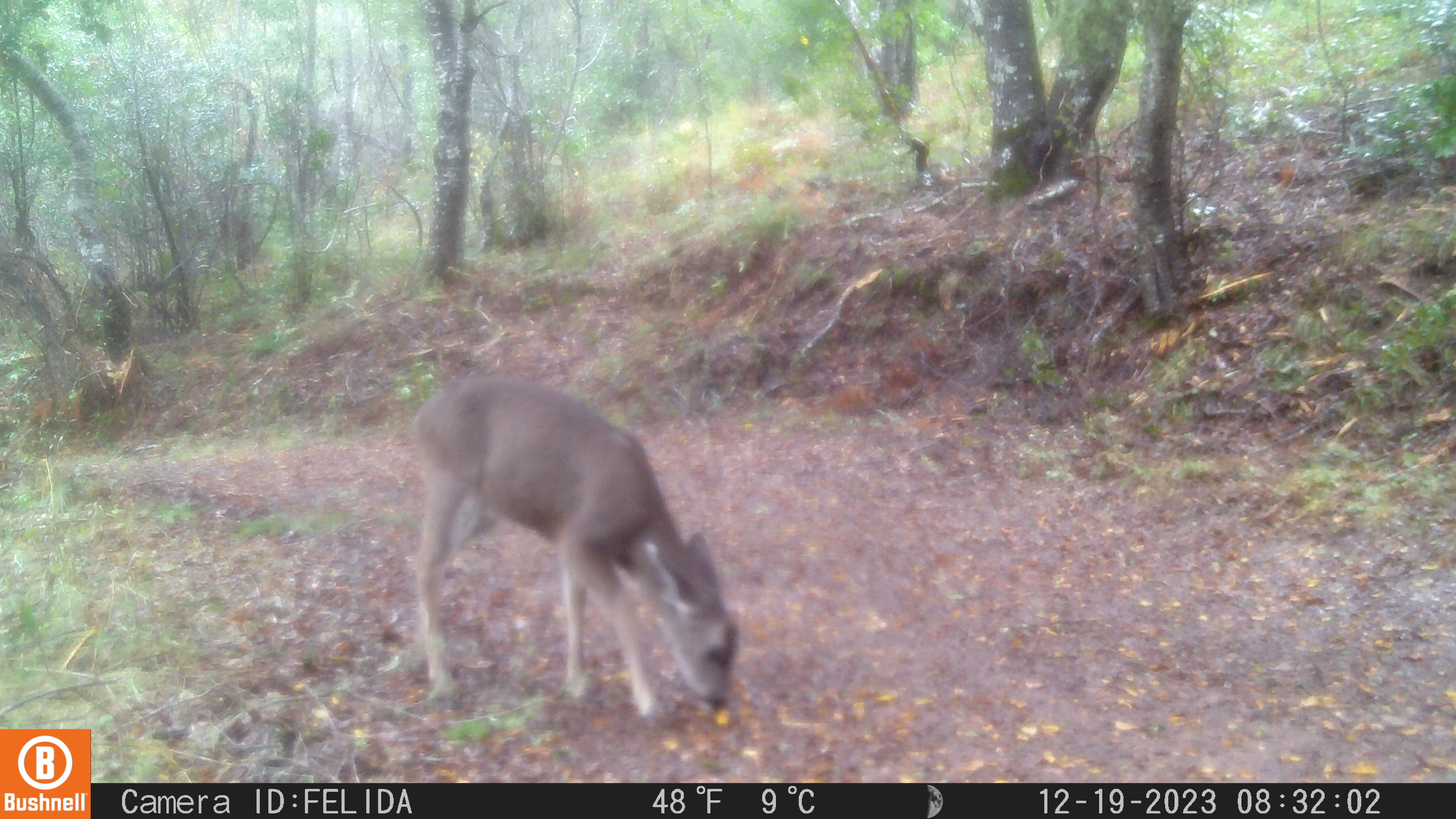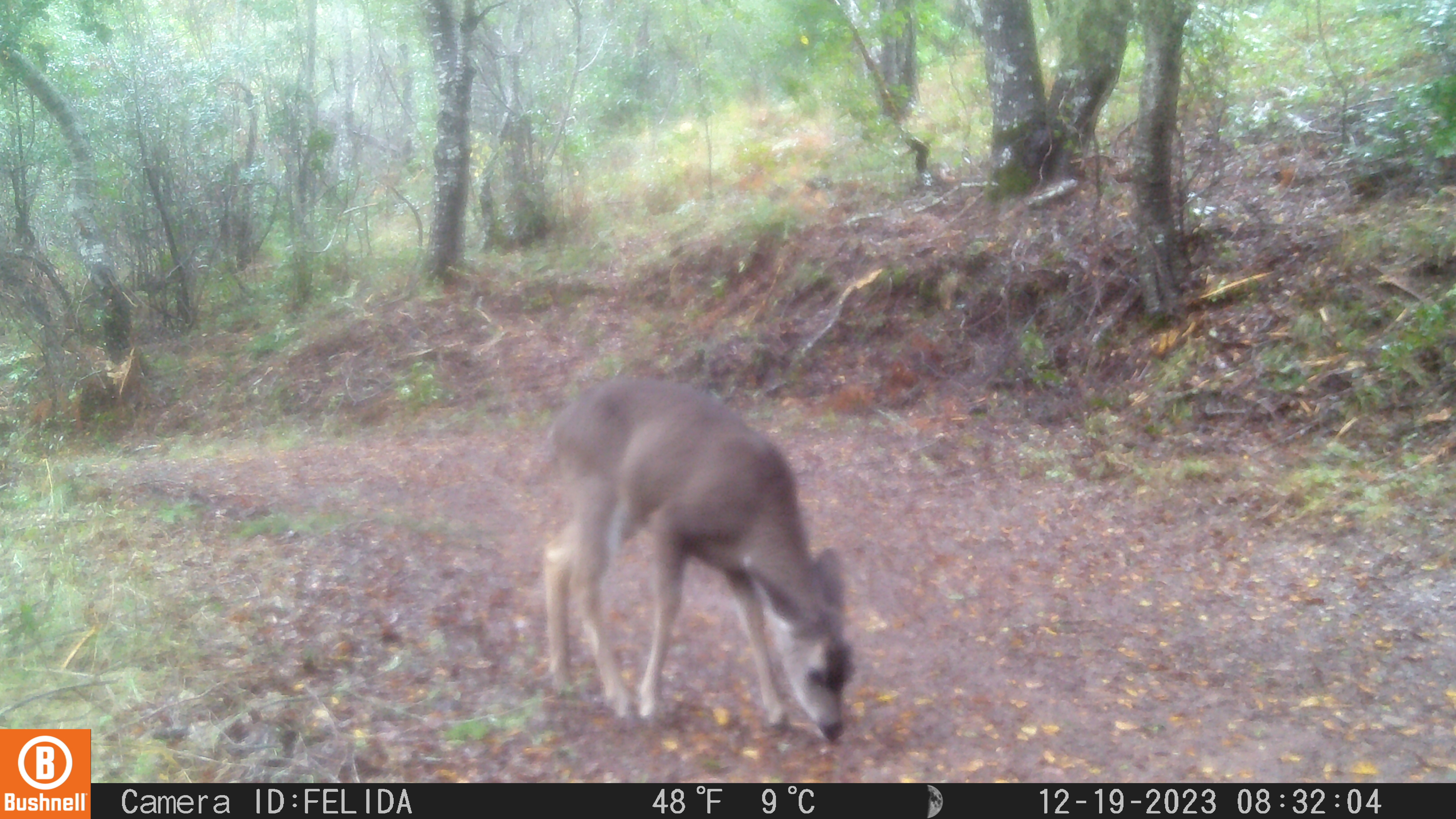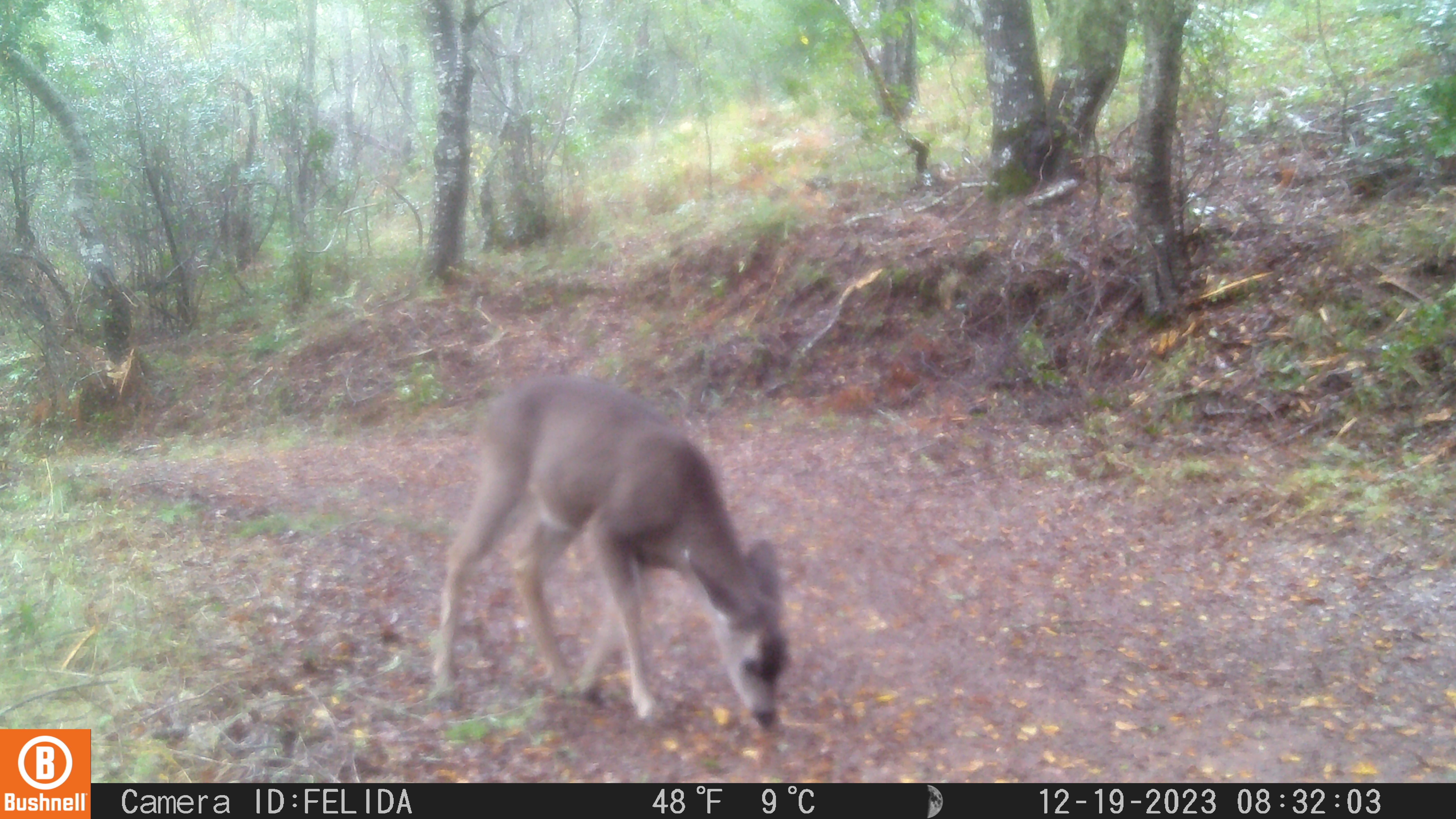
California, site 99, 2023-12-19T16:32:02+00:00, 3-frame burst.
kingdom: Animalia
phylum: Chordata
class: Mammalia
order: Artiodactyla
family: Cervidae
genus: Odocoileus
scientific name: Odocoileus hemionus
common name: mule deer